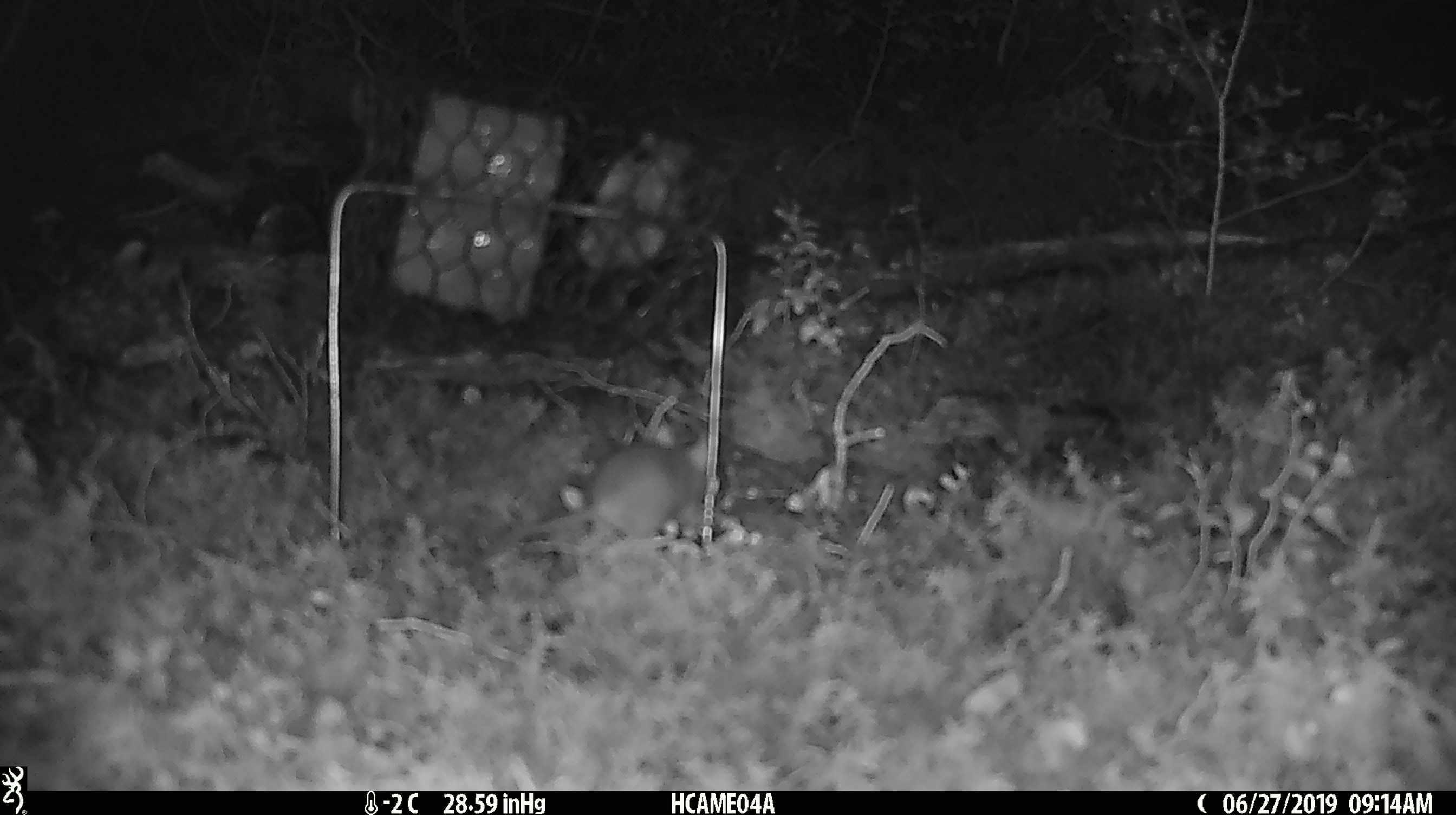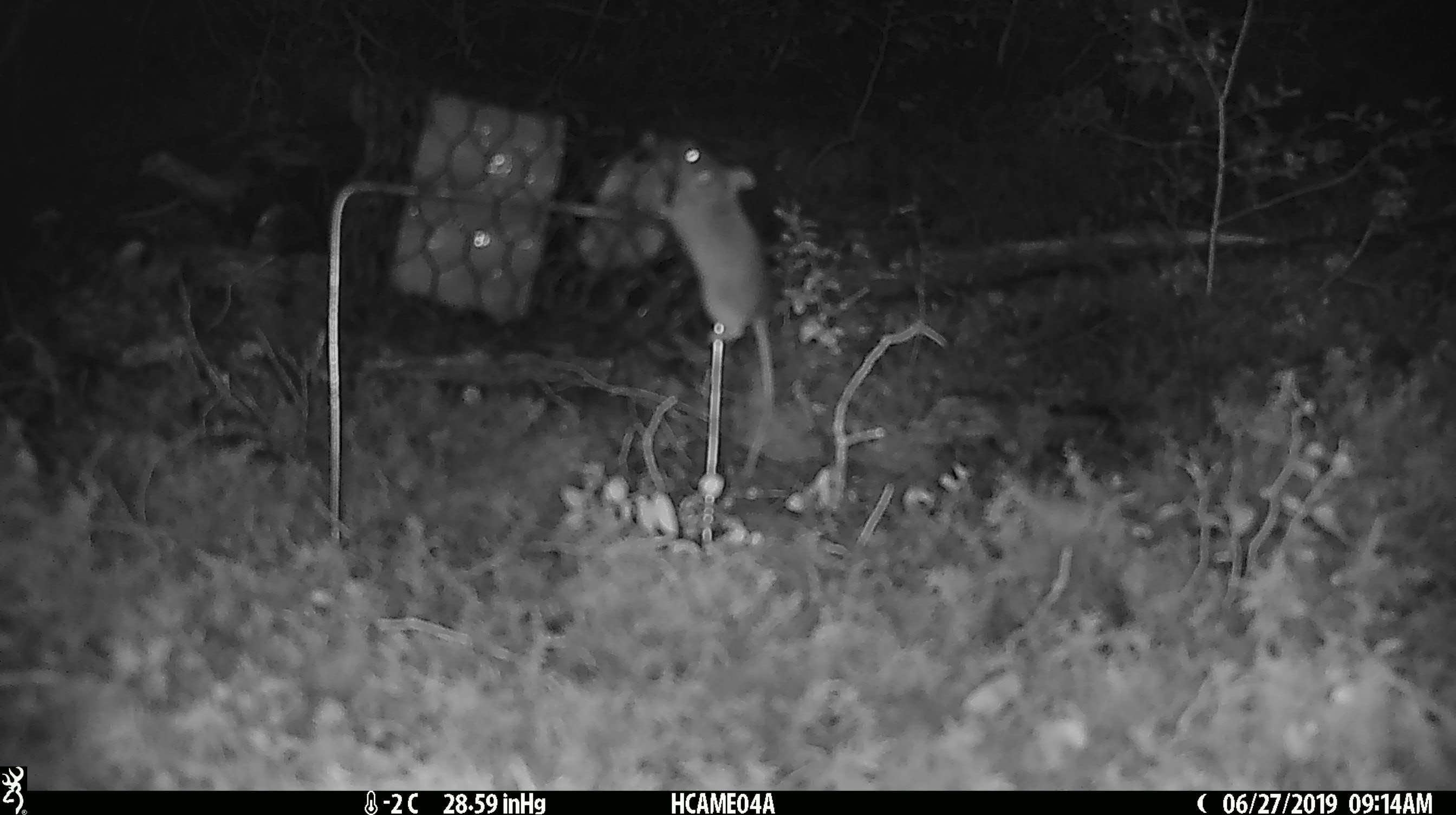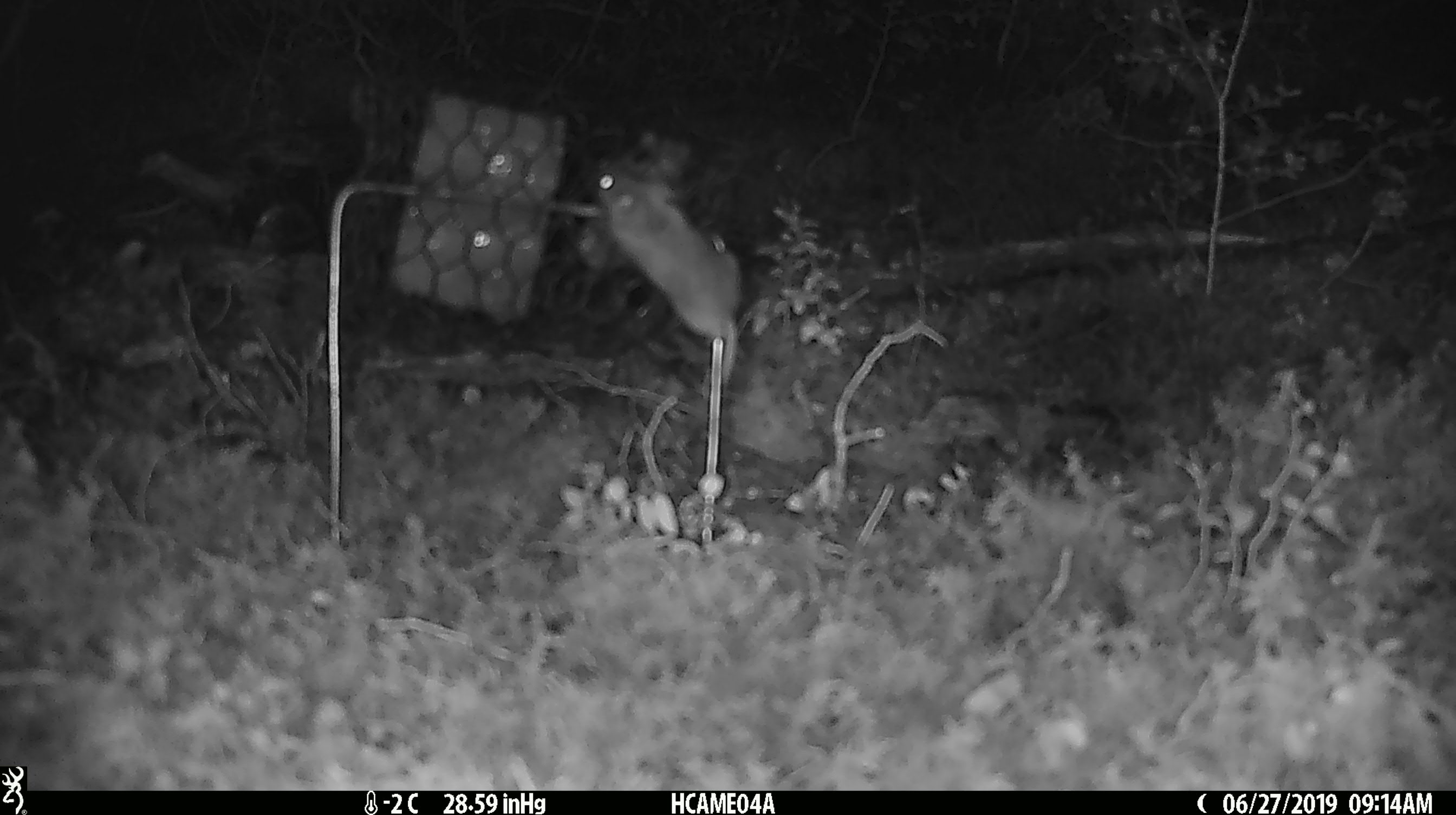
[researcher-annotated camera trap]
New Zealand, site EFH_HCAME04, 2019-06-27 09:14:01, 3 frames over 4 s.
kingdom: Animalia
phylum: Chordata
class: Mammalia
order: Rodentia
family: Muridae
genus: Mus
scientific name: Mus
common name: mouse